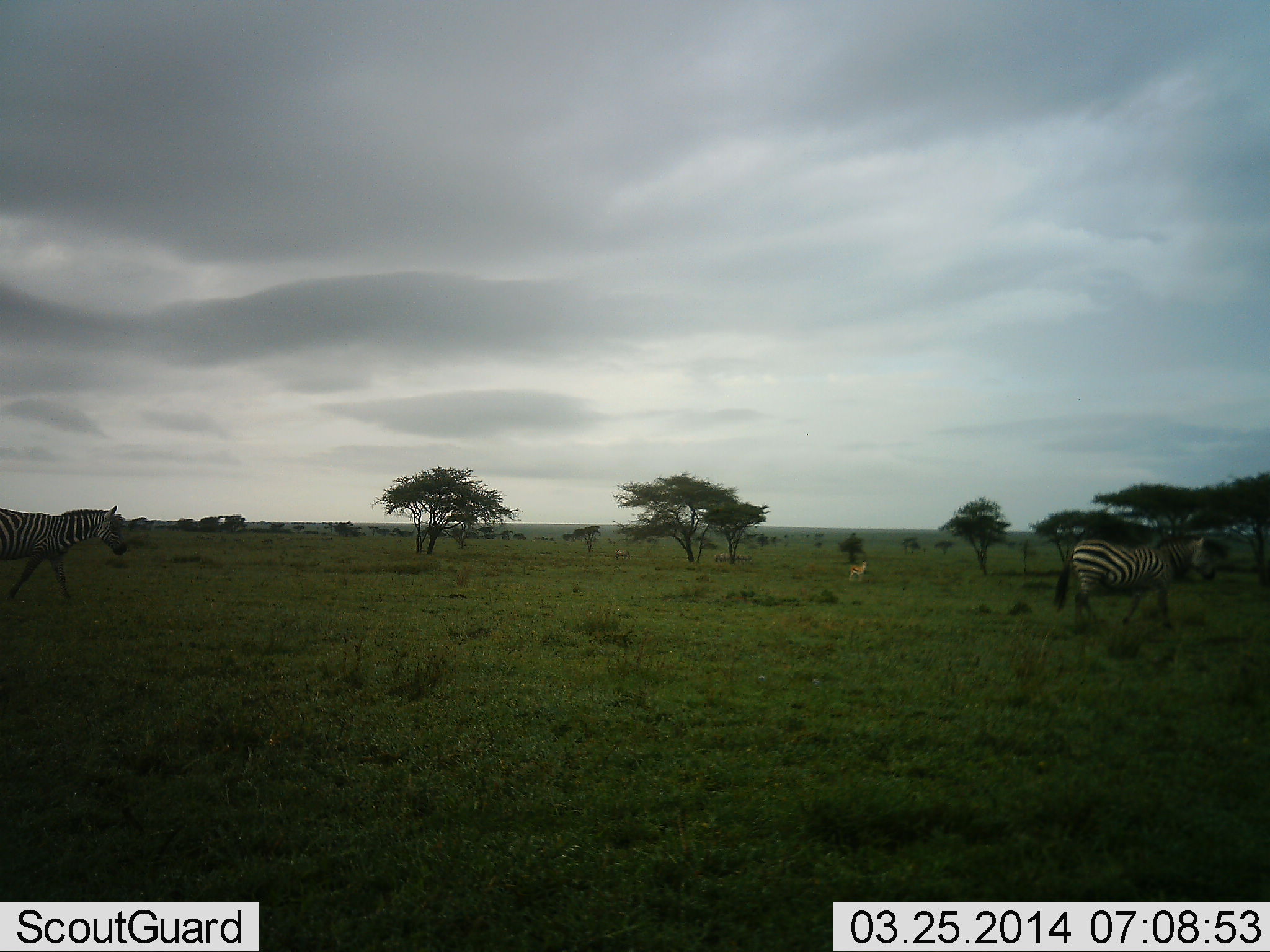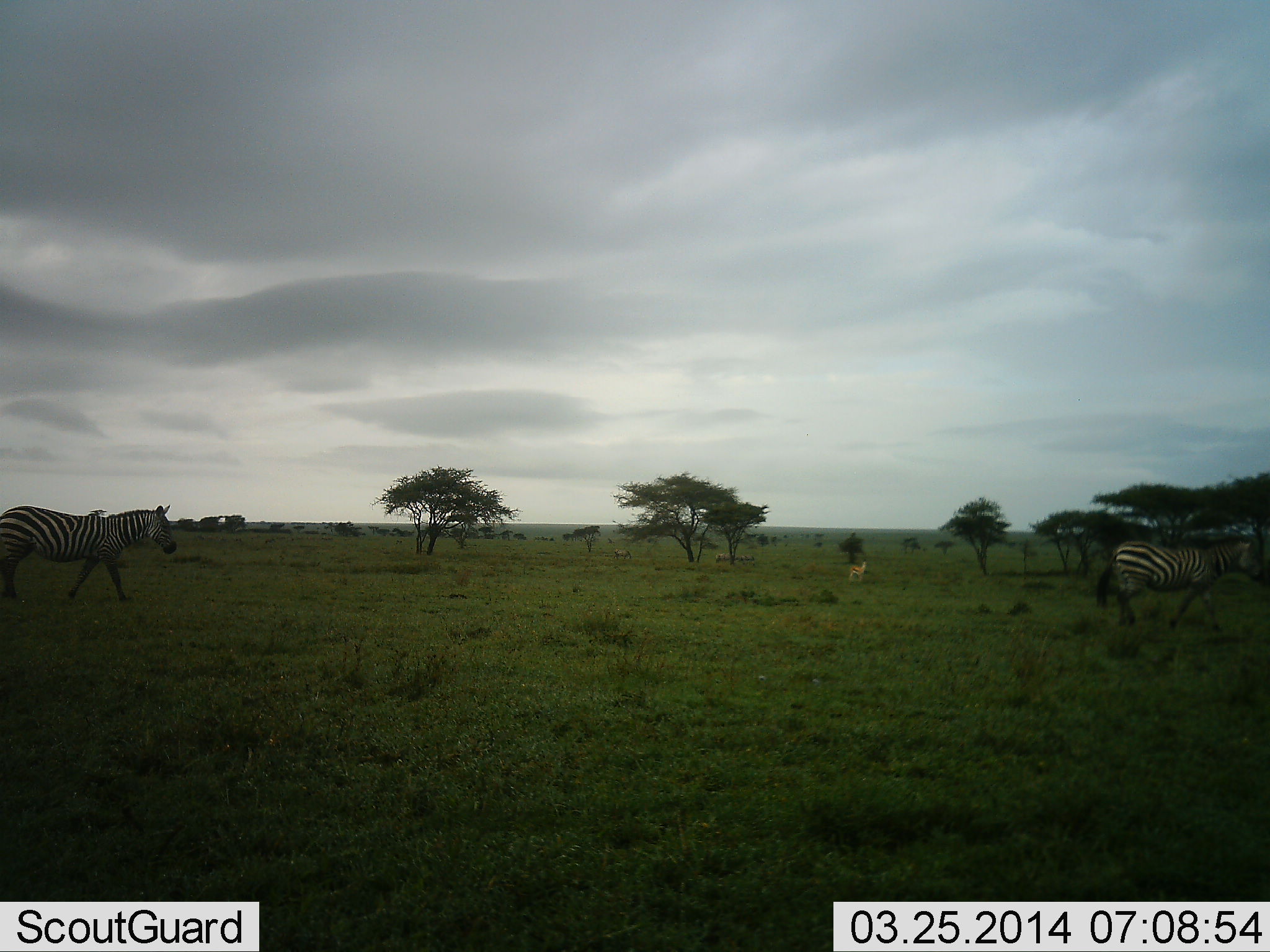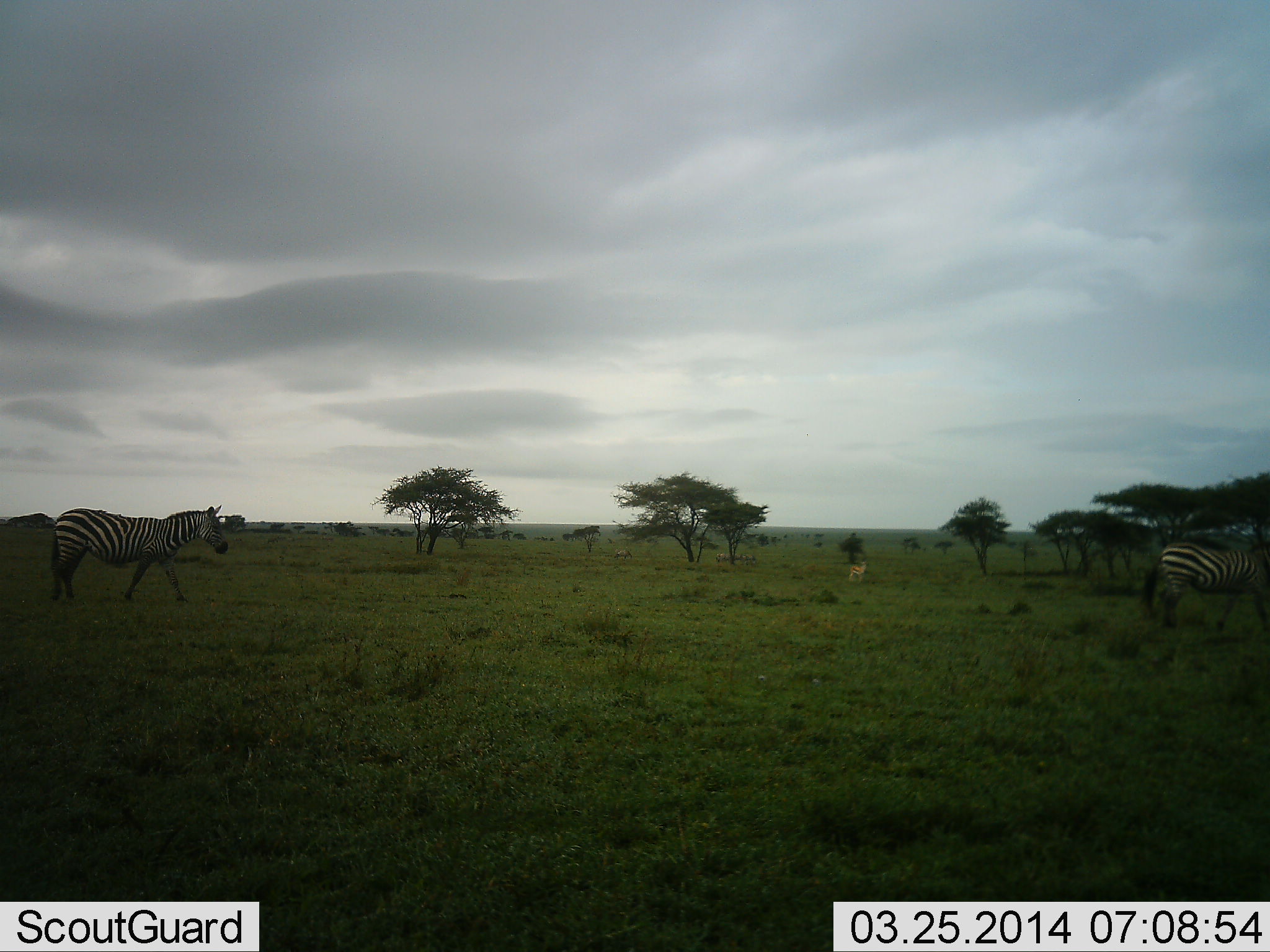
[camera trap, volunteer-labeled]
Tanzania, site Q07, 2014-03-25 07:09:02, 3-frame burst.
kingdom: Animalia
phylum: Chordata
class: Mammalia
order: Perissodactyla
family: Equidae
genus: Equus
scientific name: Equus quagga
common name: plains zebra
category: zebra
Zebra (plains zebra) (Equus quagga), count 2. Behavior (volunteer vote fractions): standing 5%, resting 0%, moving 95%, interacting 0%. Young present (vote fraction): 0%. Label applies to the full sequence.